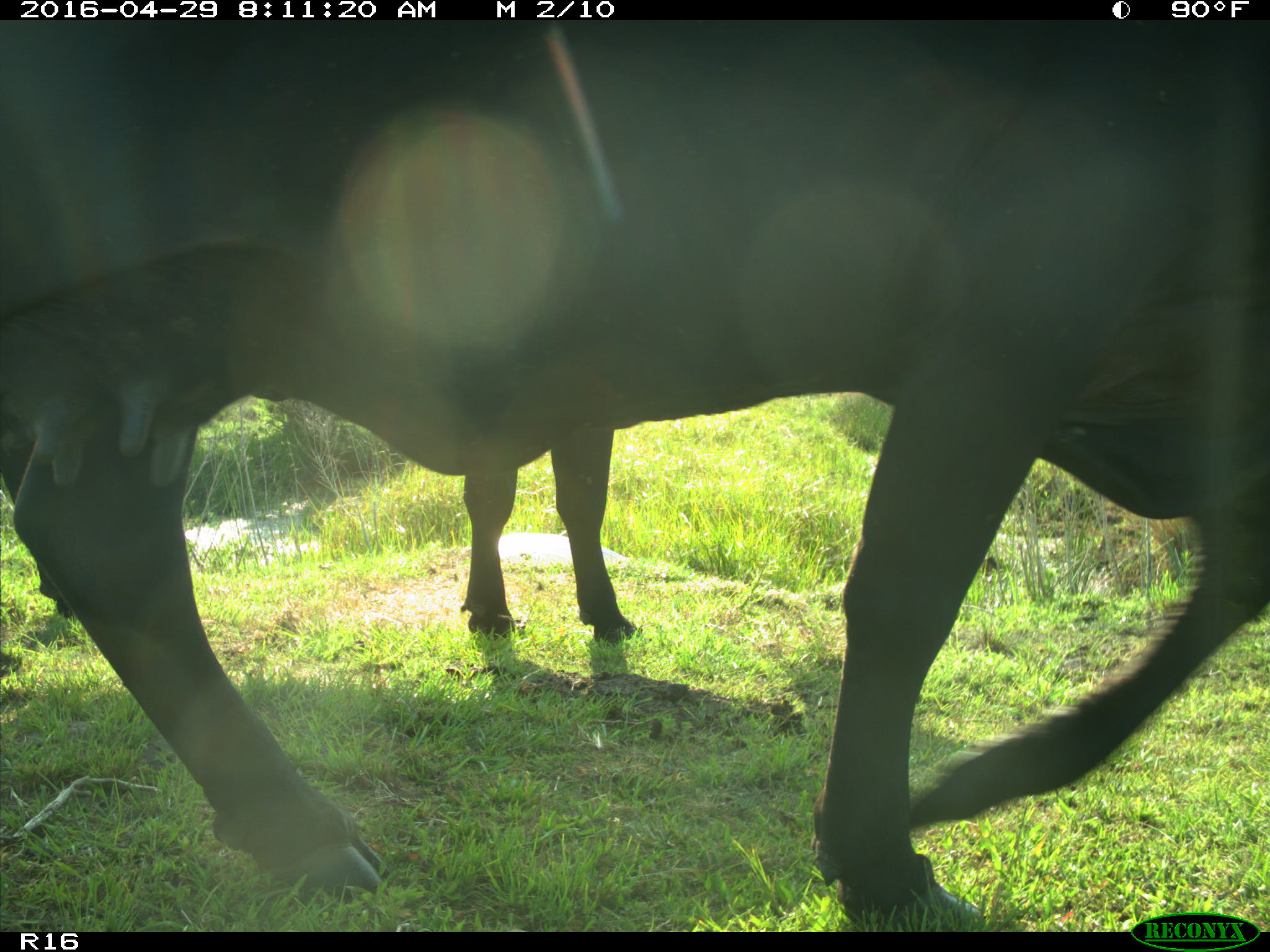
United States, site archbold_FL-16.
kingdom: Animalia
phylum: Chordata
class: Mammalia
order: Artiodactyla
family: Bovidae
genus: Bos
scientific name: Bos taurus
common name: domestic cow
Bos taurus (domestic cow).